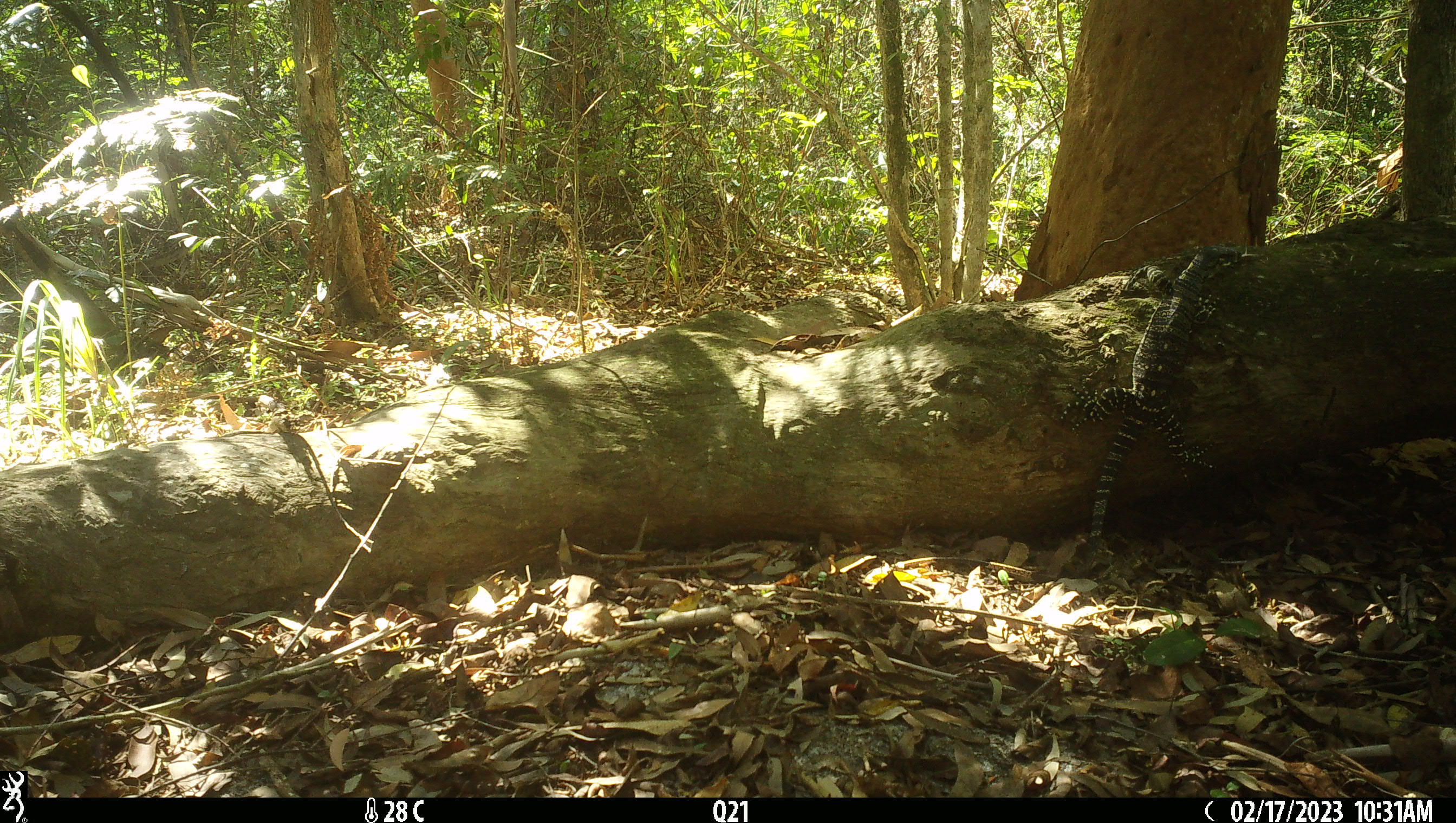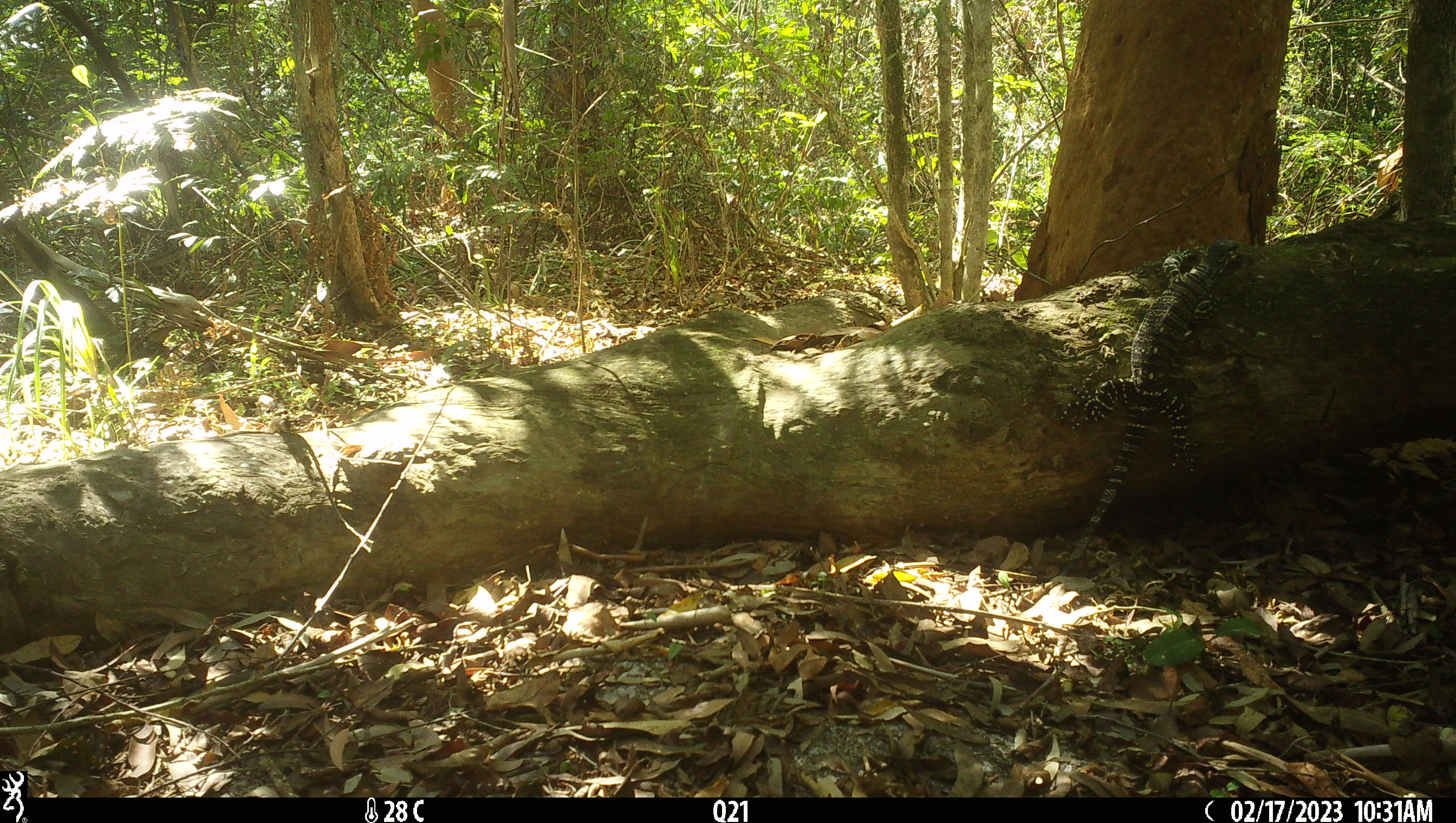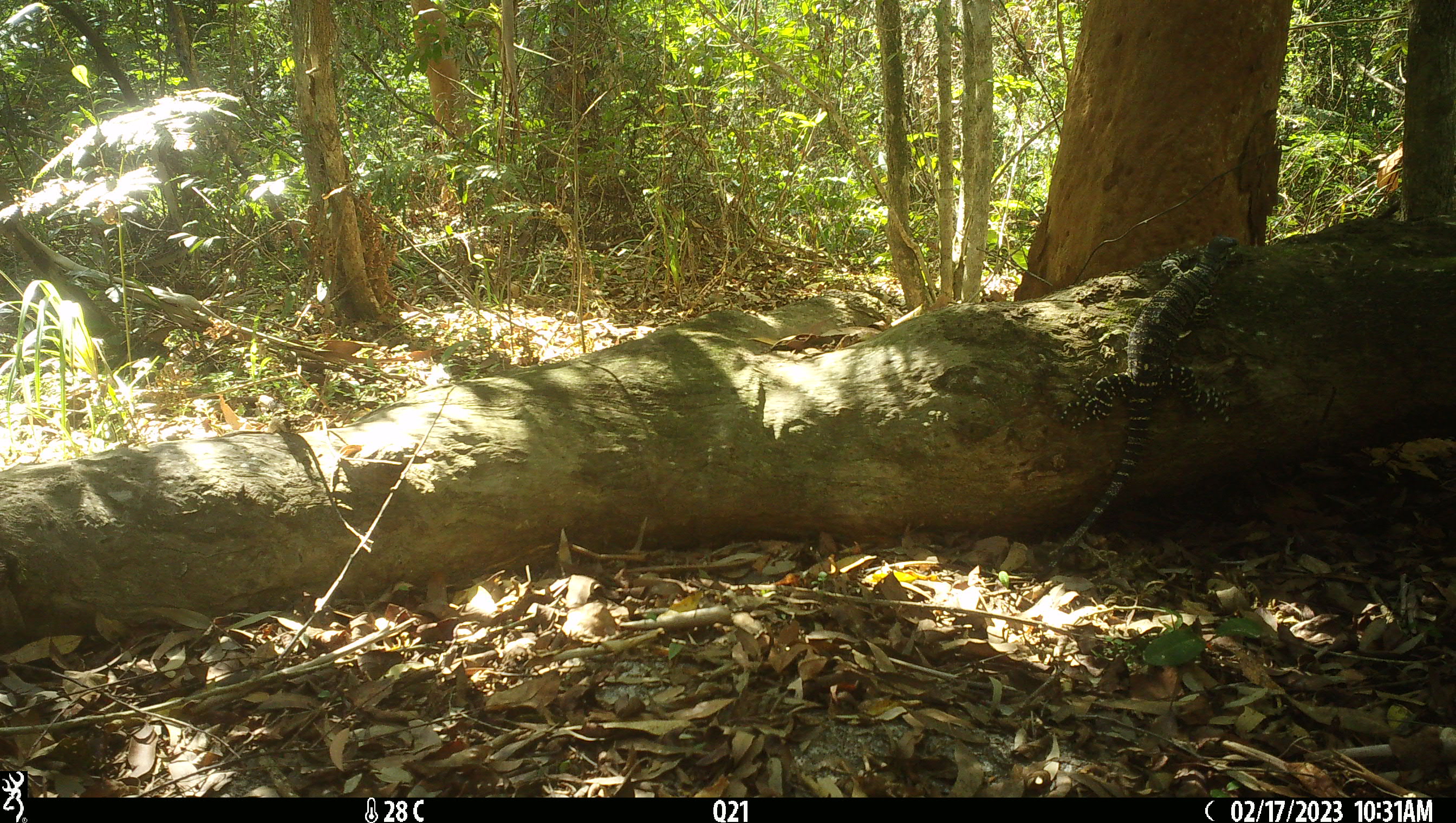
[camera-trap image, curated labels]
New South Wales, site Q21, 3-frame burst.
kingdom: Animalia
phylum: Chordata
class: Reptilia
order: Squamata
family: Varanidae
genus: Varanus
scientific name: Varanus varius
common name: lace monitor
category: goanna